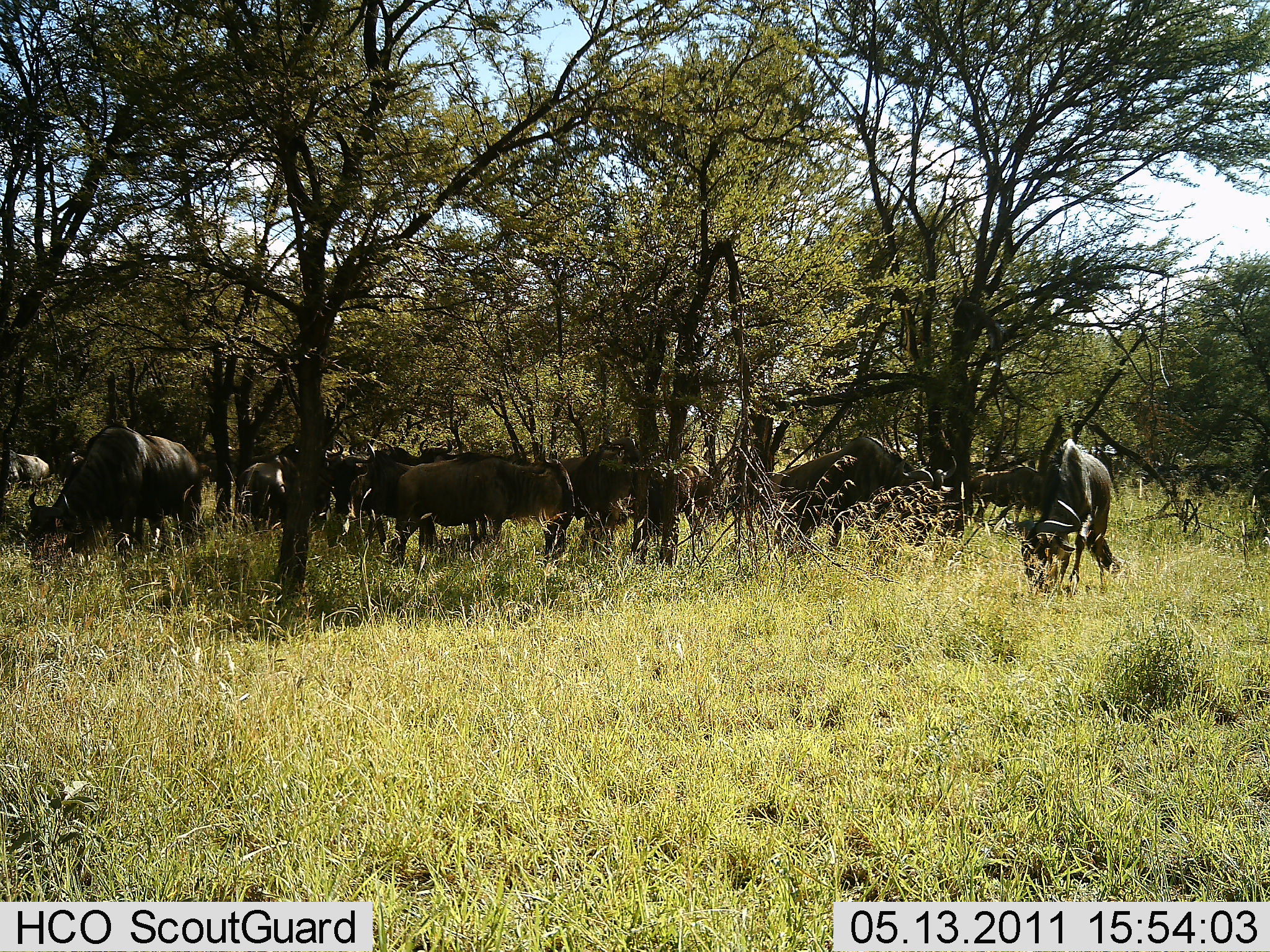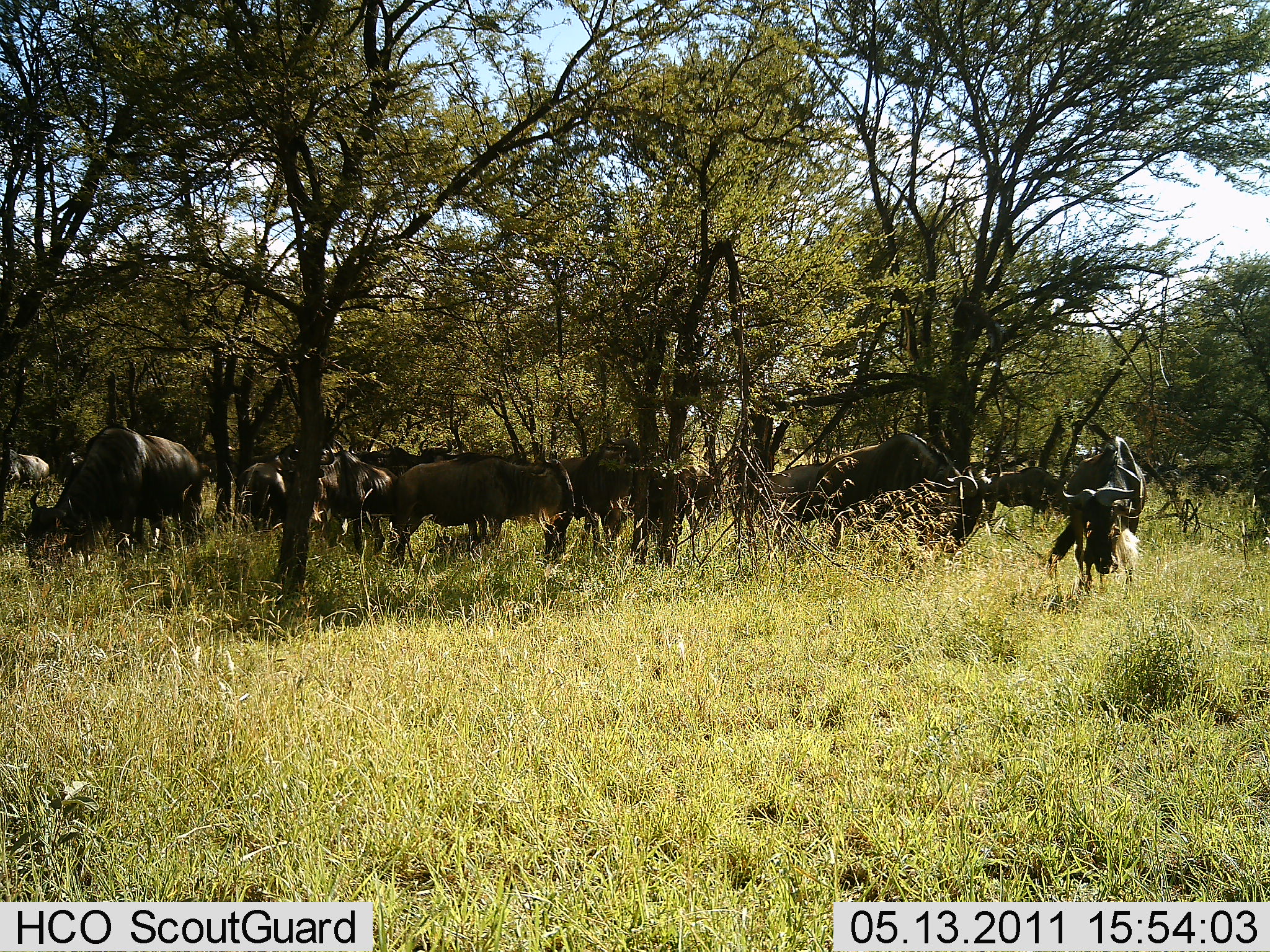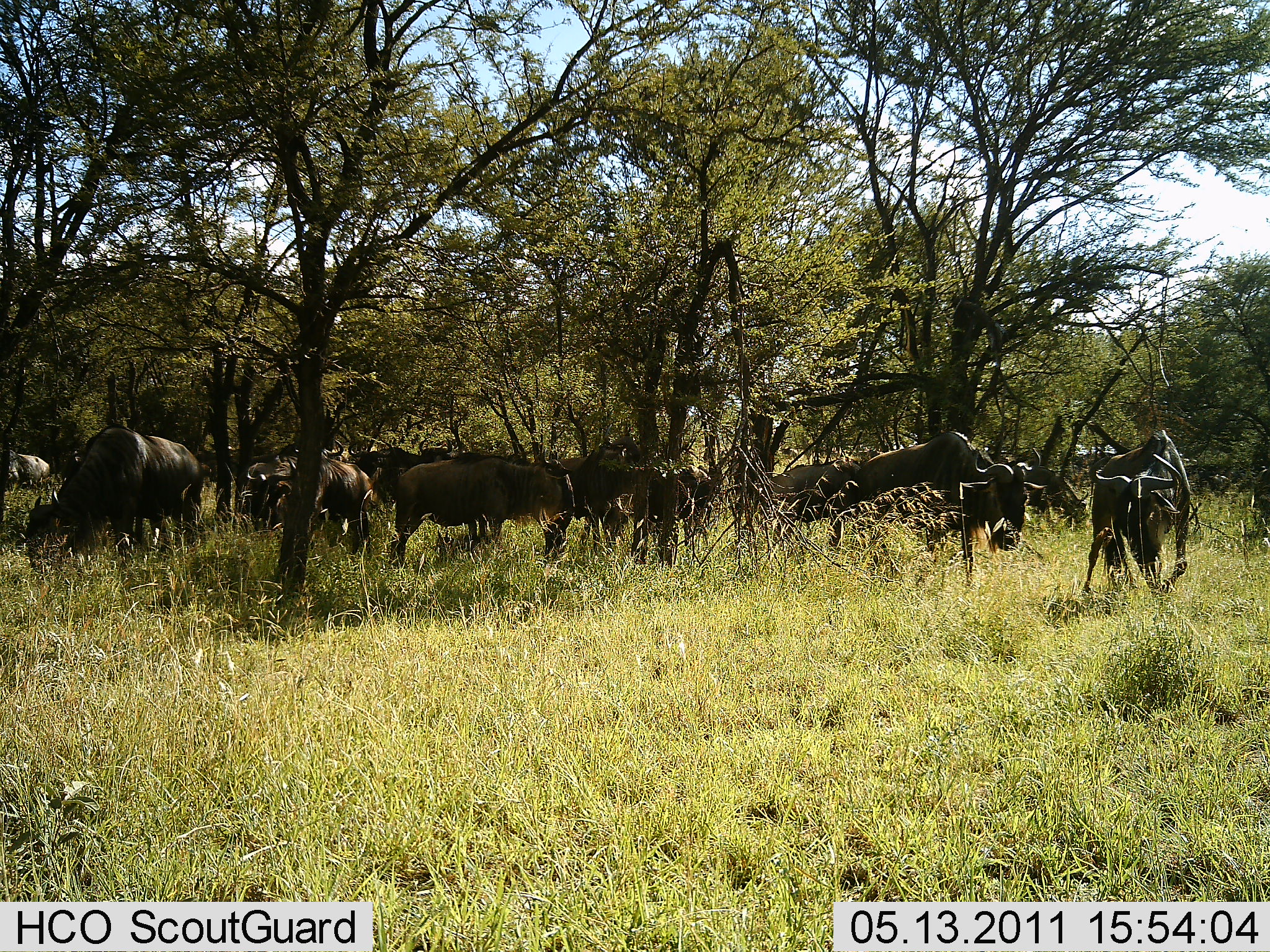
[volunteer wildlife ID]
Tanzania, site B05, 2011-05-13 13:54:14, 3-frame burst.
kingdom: Animalia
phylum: Chordata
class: Mammalia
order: Artiodactyla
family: Bovidae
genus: Connochaetes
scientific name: Connochaetes taurinus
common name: blue wildebeest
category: wildebeest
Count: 11-50.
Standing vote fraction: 60%.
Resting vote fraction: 13%.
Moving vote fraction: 53%.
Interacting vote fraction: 33%.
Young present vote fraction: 0%.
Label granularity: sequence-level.